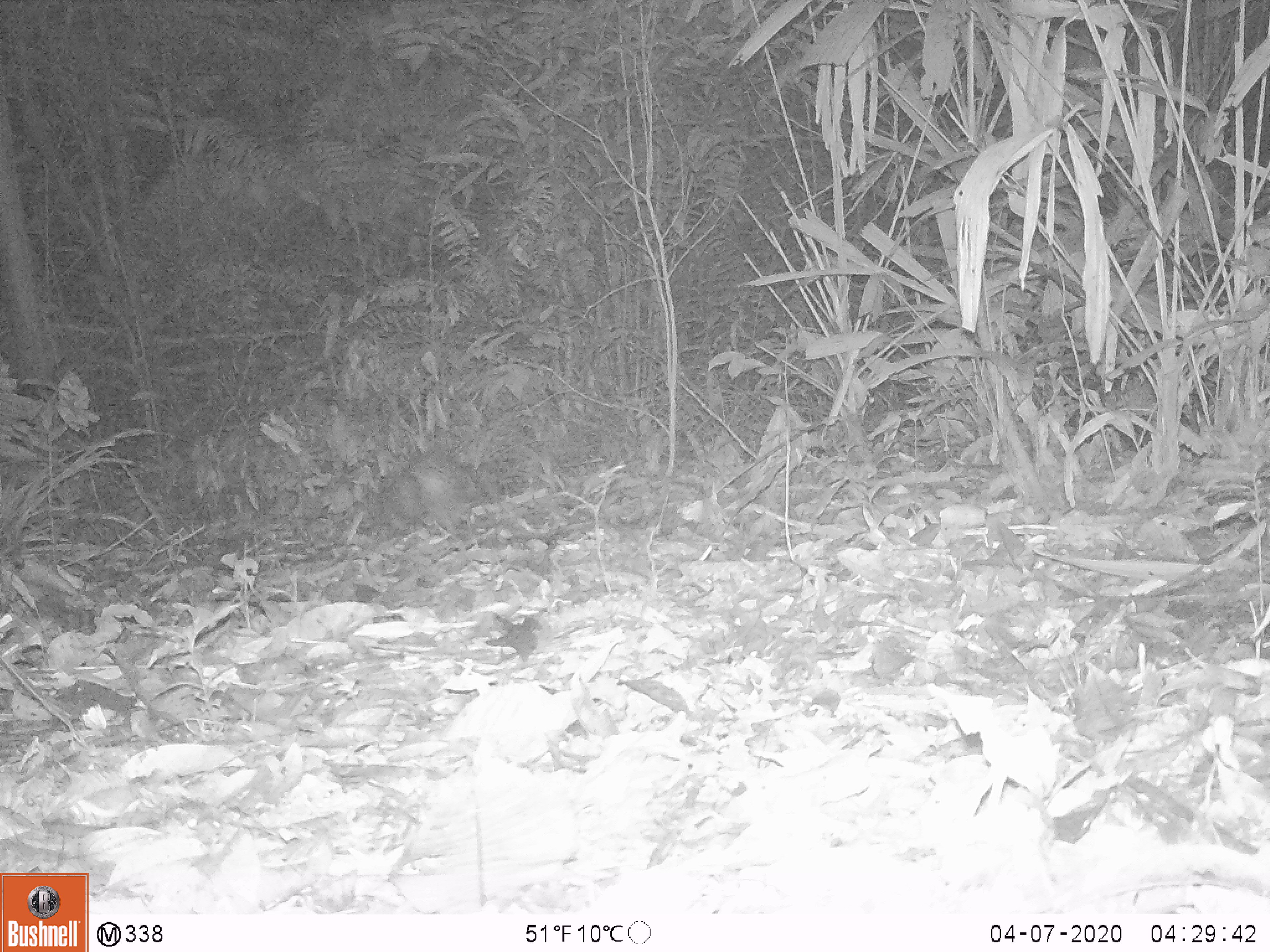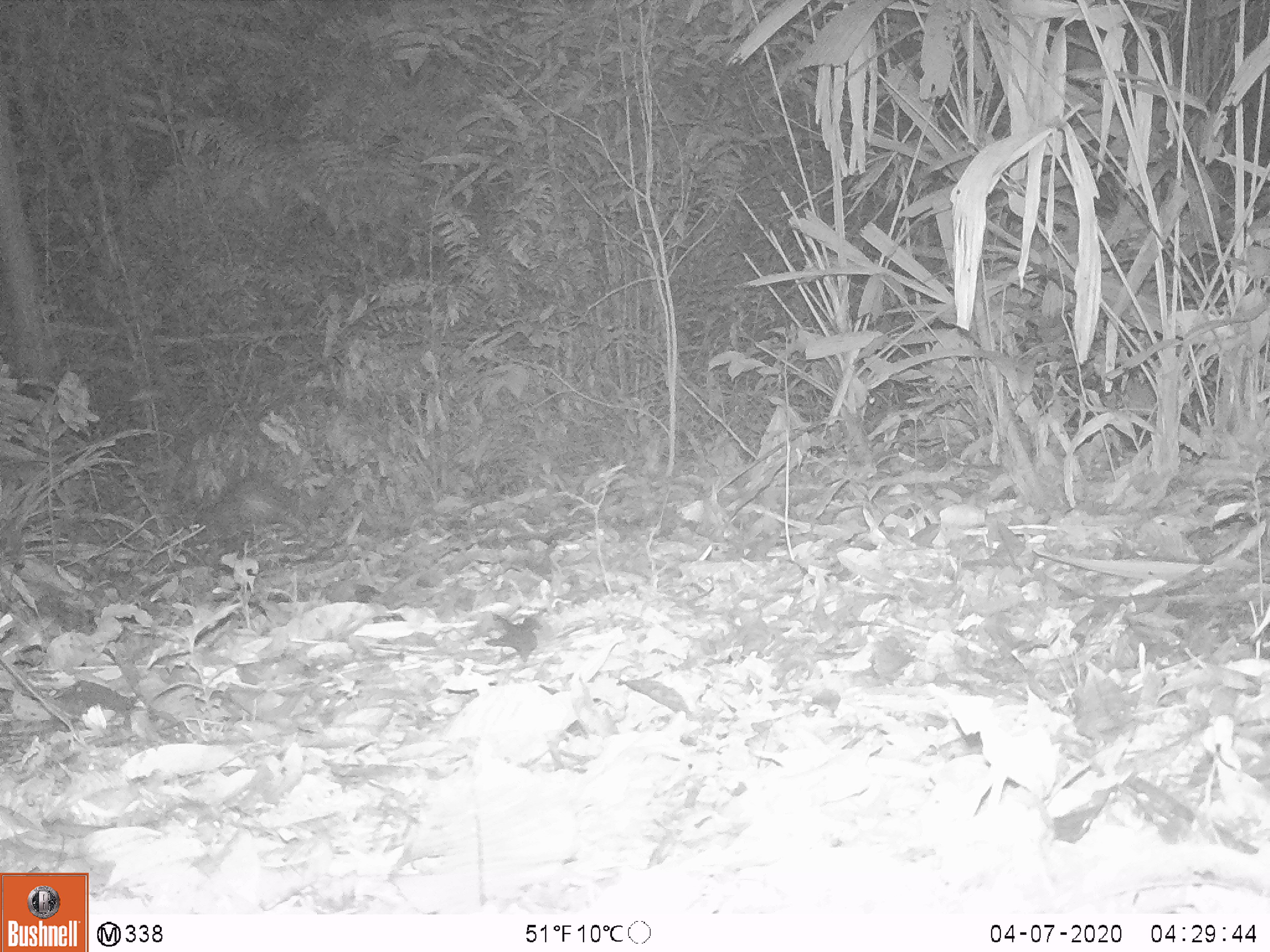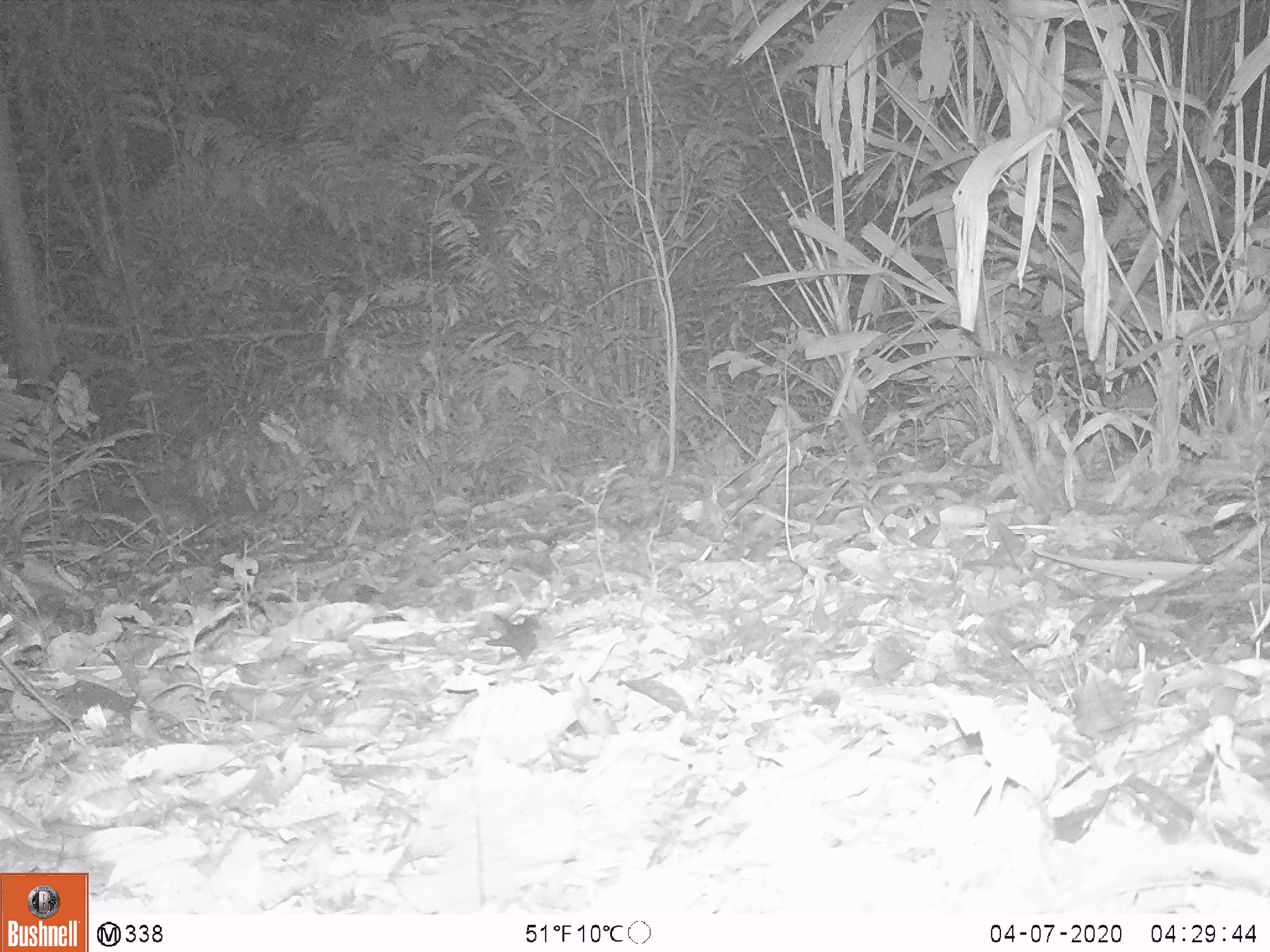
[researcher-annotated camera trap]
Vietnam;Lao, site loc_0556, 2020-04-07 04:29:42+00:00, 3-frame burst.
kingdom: Animalia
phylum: Chordata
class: Mammalia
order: Rodentia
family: Hystricidae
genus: Atherurus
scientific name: Atherurus macrourus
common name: asiatic brush-tailed porcupine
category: asiatic brush tailed porcupine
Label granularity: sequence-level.